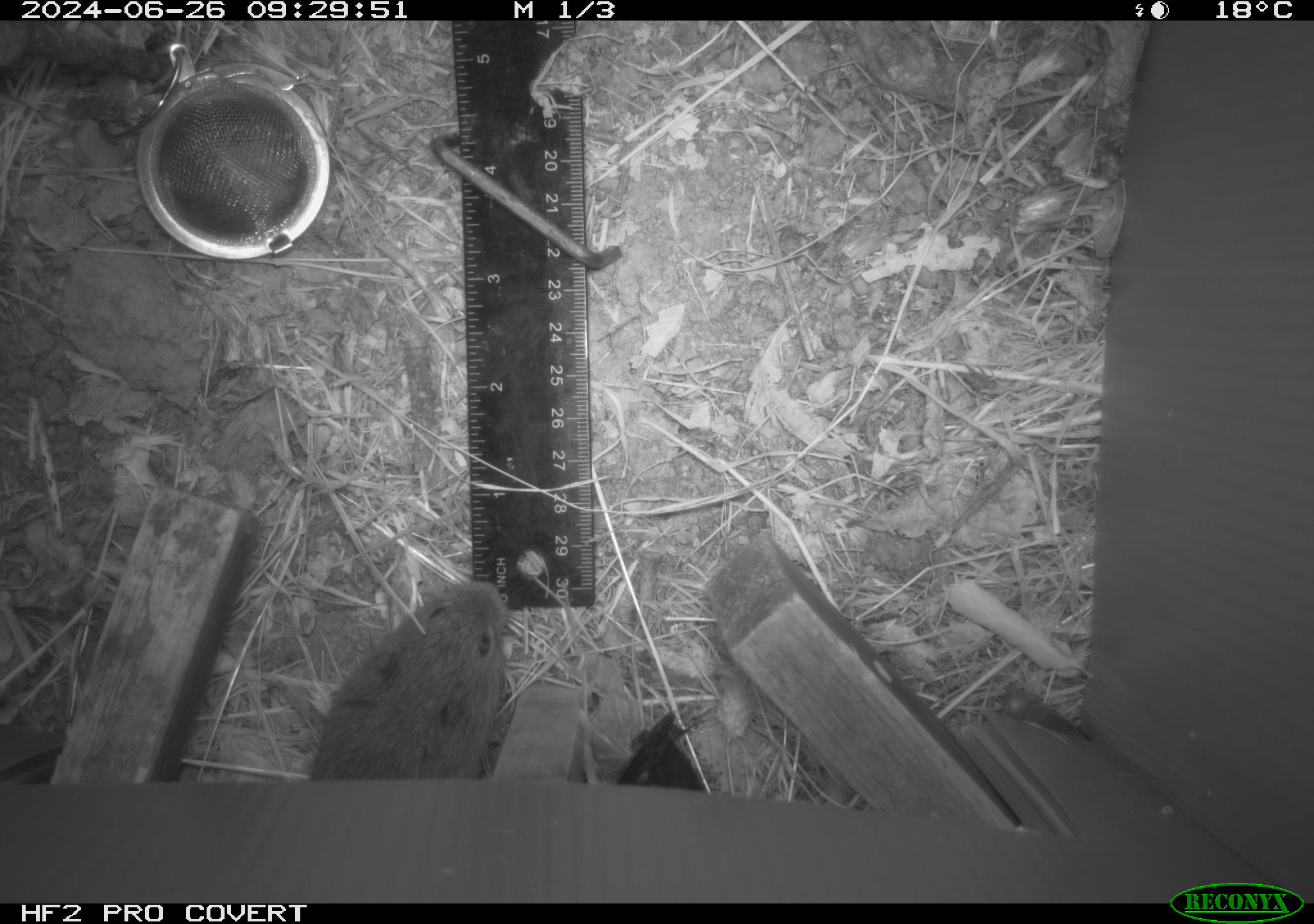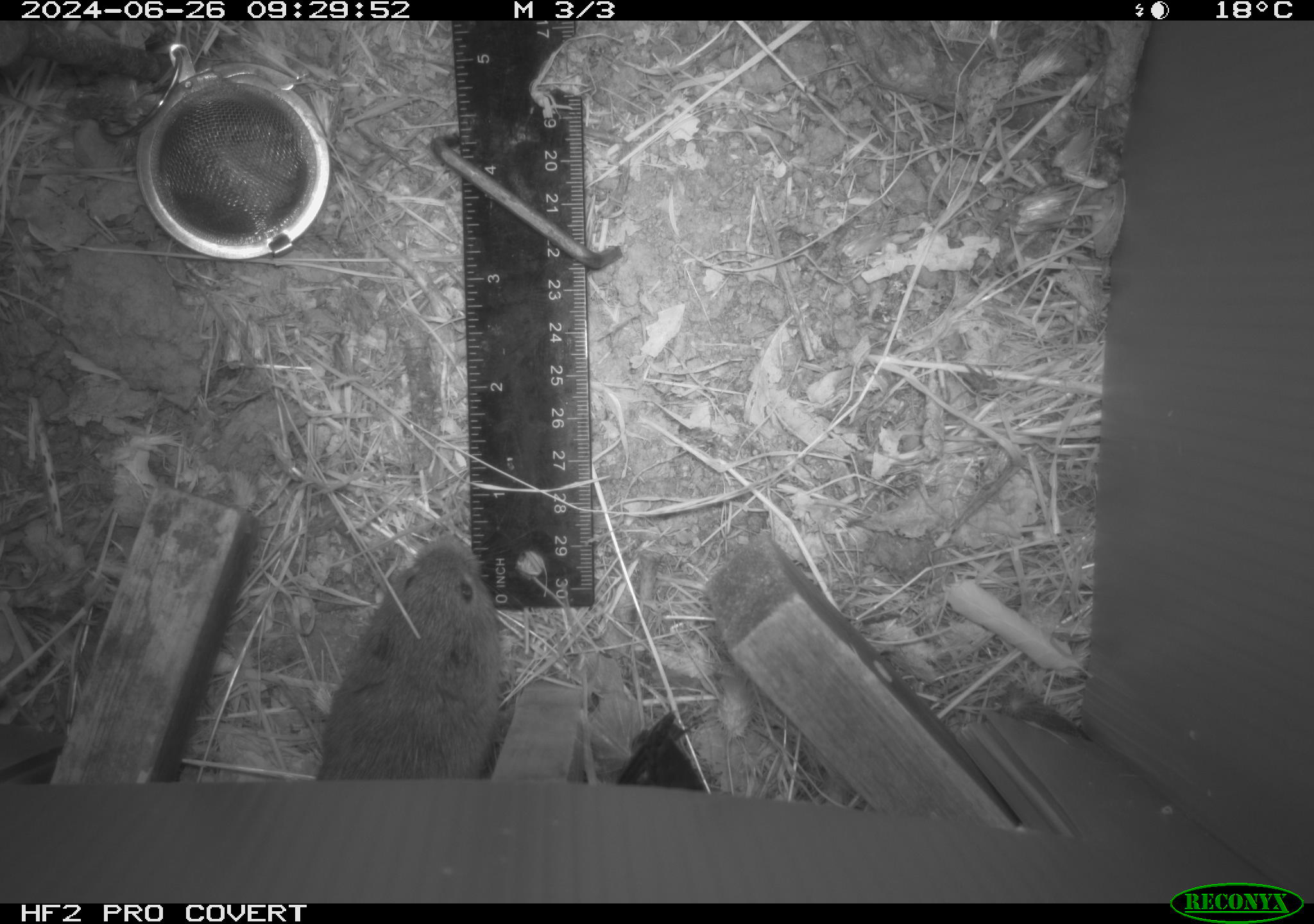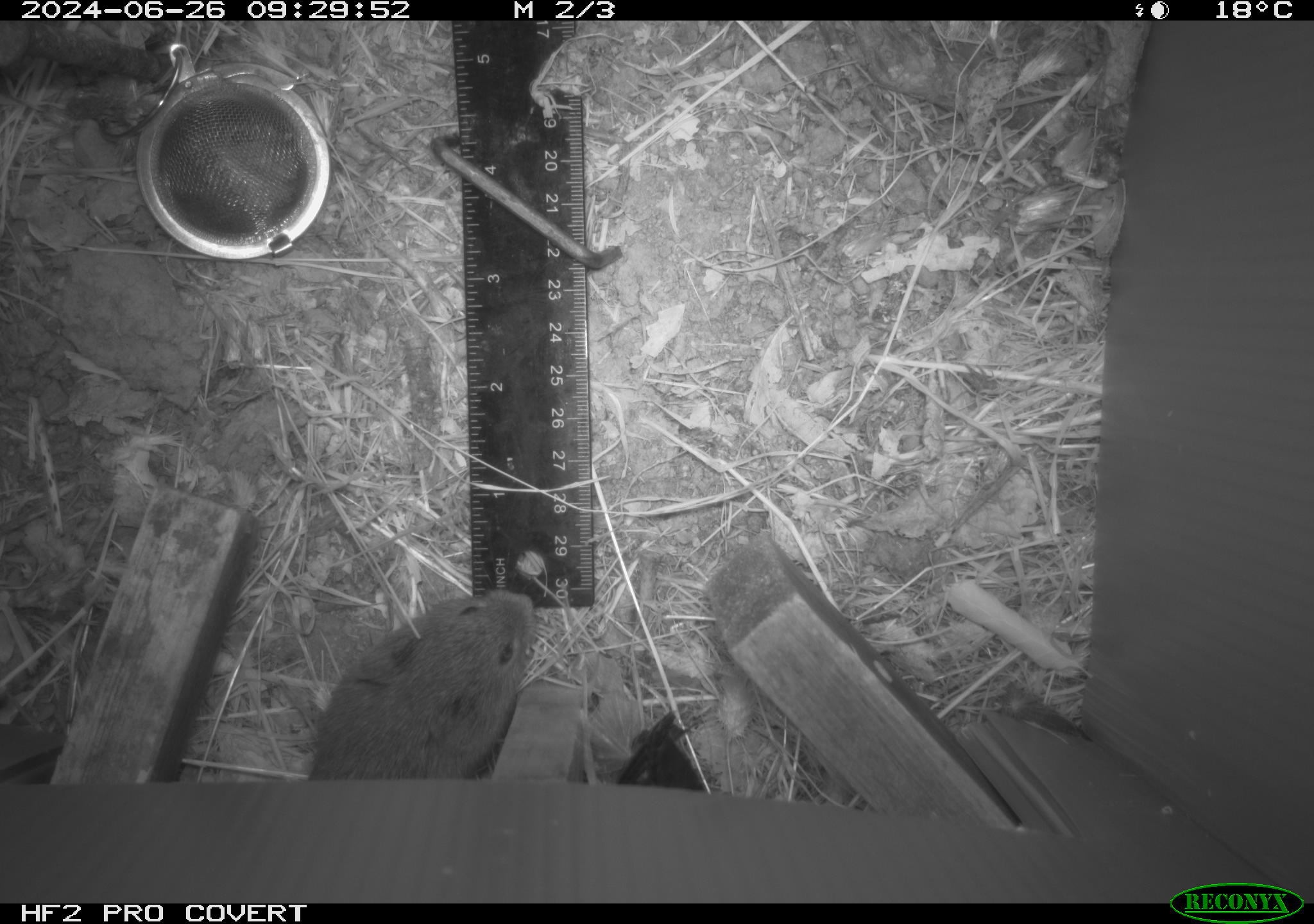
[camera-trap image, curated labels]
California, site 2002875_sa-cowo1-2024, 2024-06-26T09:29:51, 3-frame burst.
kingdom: Animalia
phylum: Chordata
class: Mammalia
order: Rodentia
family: Cricetidae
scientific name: Arvicolinae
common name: voles, lemmings, and muskrats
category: arvicolinae subfamily